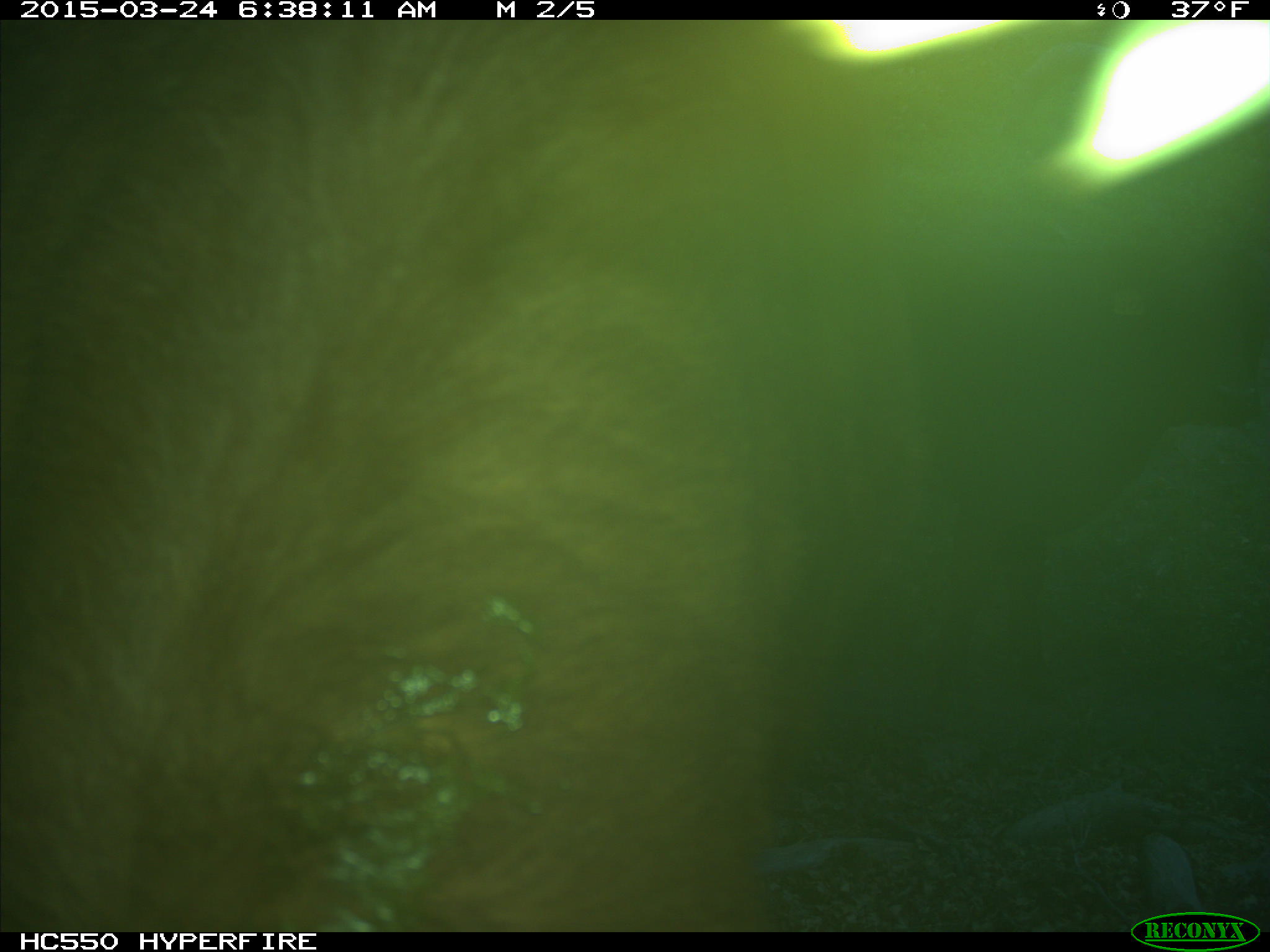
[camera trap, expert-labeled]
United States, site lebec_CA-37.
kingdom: Animalia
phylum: Chordata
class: Mammalia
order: Artiodactyla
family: Bovidae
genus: Bos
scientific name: Bos taurus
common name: domestic cow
Bos taurus (domestic cow).